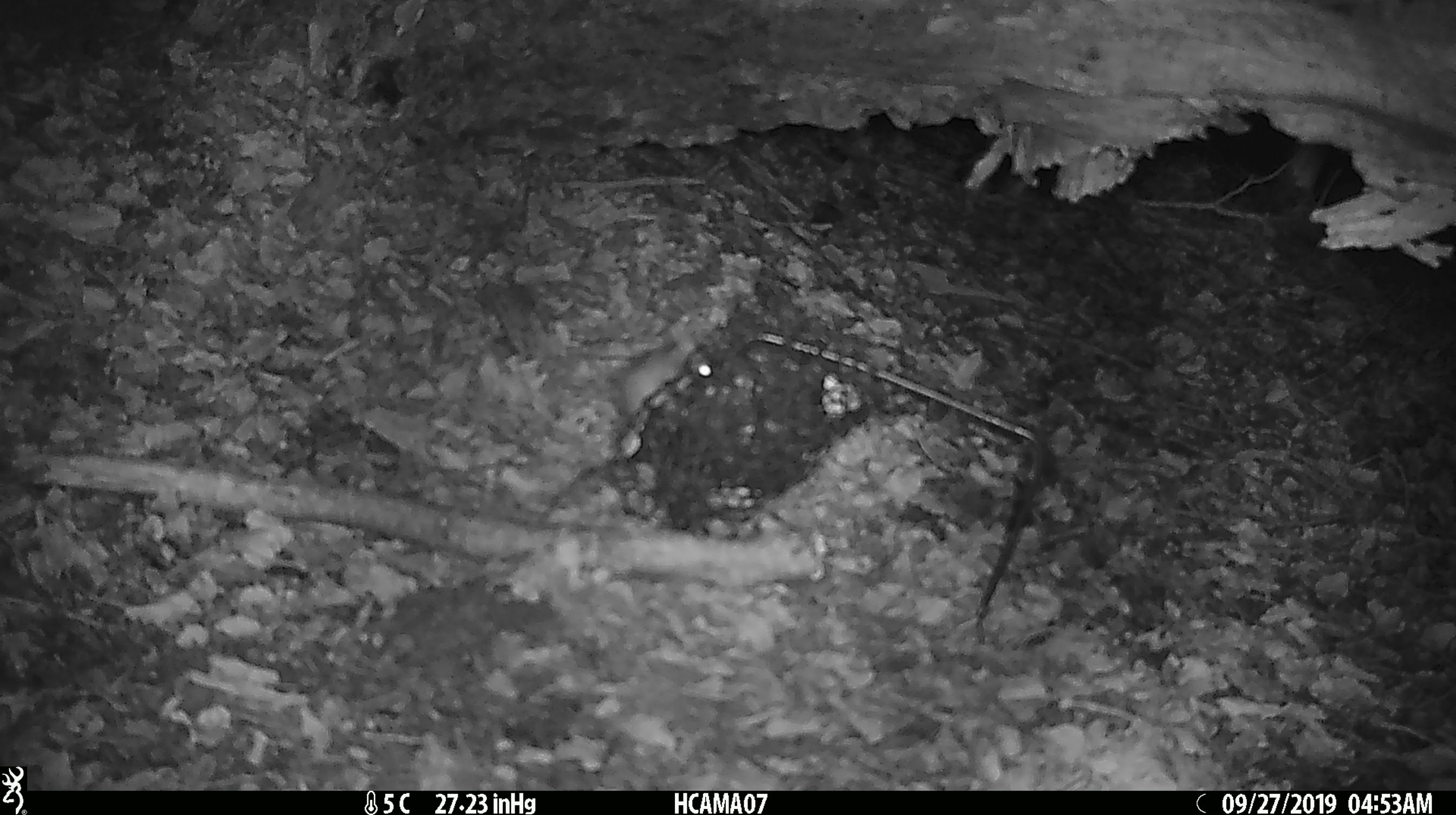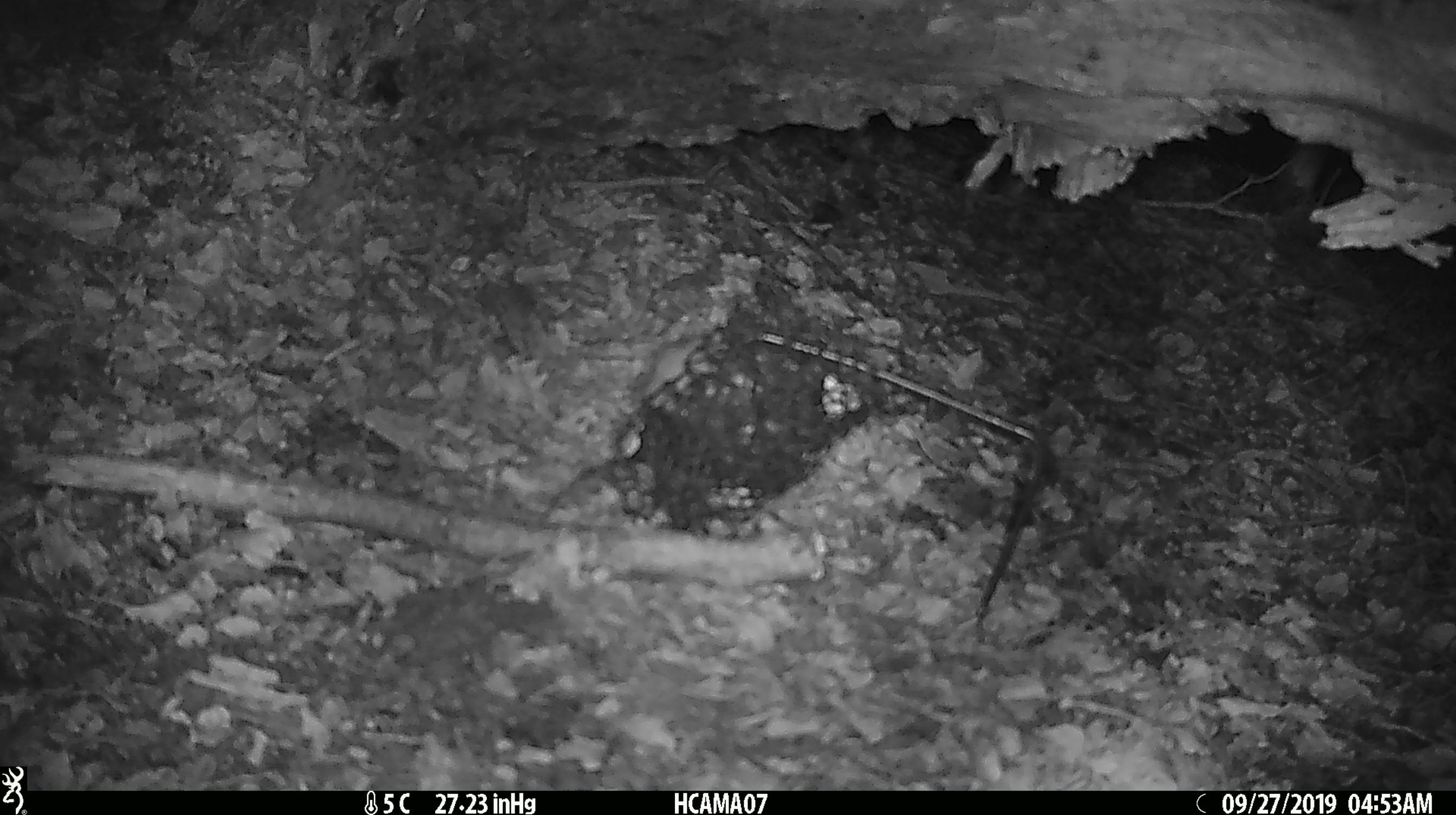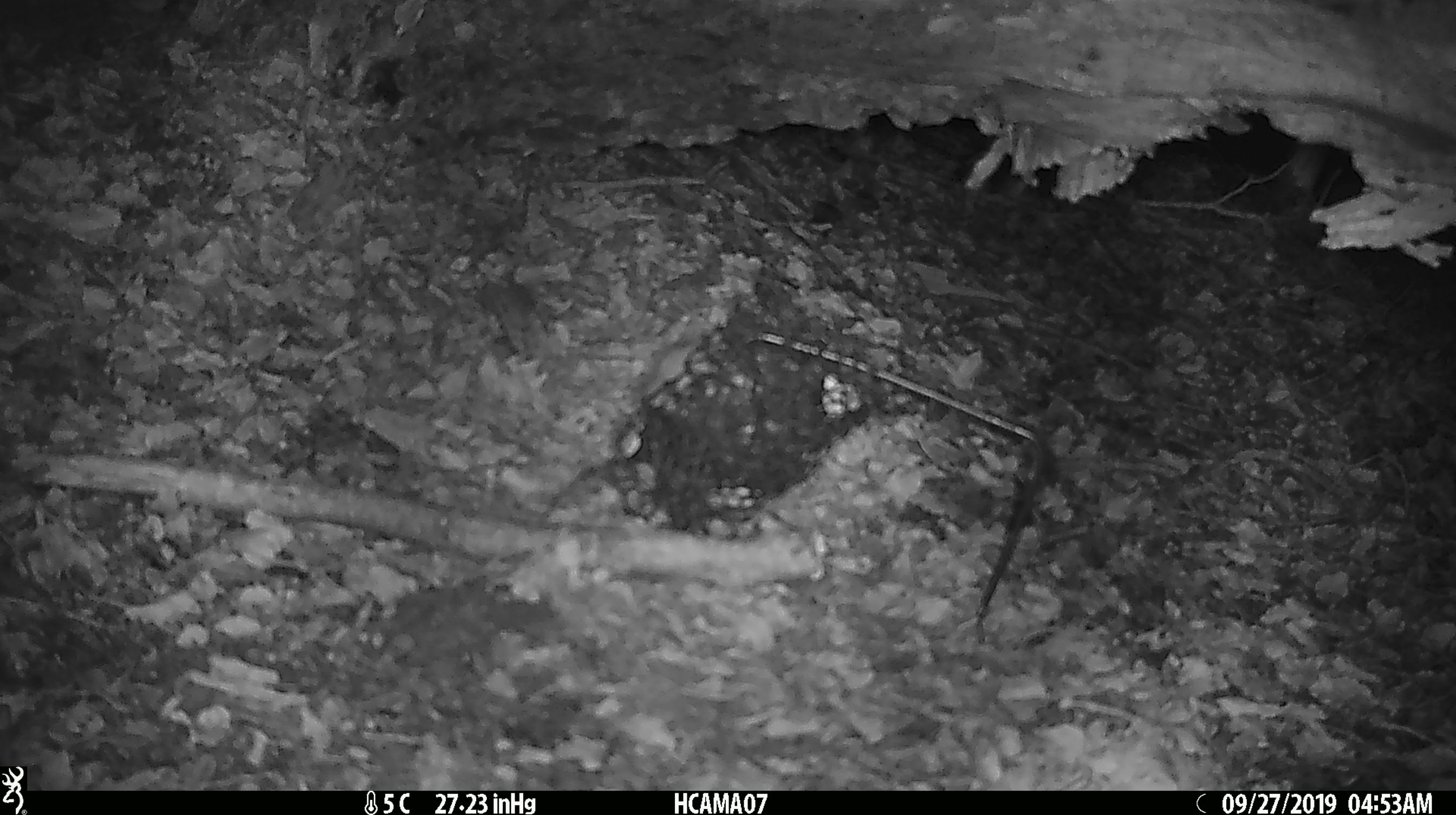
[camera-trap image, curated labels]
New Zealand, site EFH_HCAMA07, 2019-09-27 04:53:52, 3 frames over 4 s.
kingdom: Animalia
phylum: Chordata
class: Mammalia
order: Rodentia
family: Muridae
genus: Mus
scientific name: Mus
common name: mouse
Mouse (Mus).